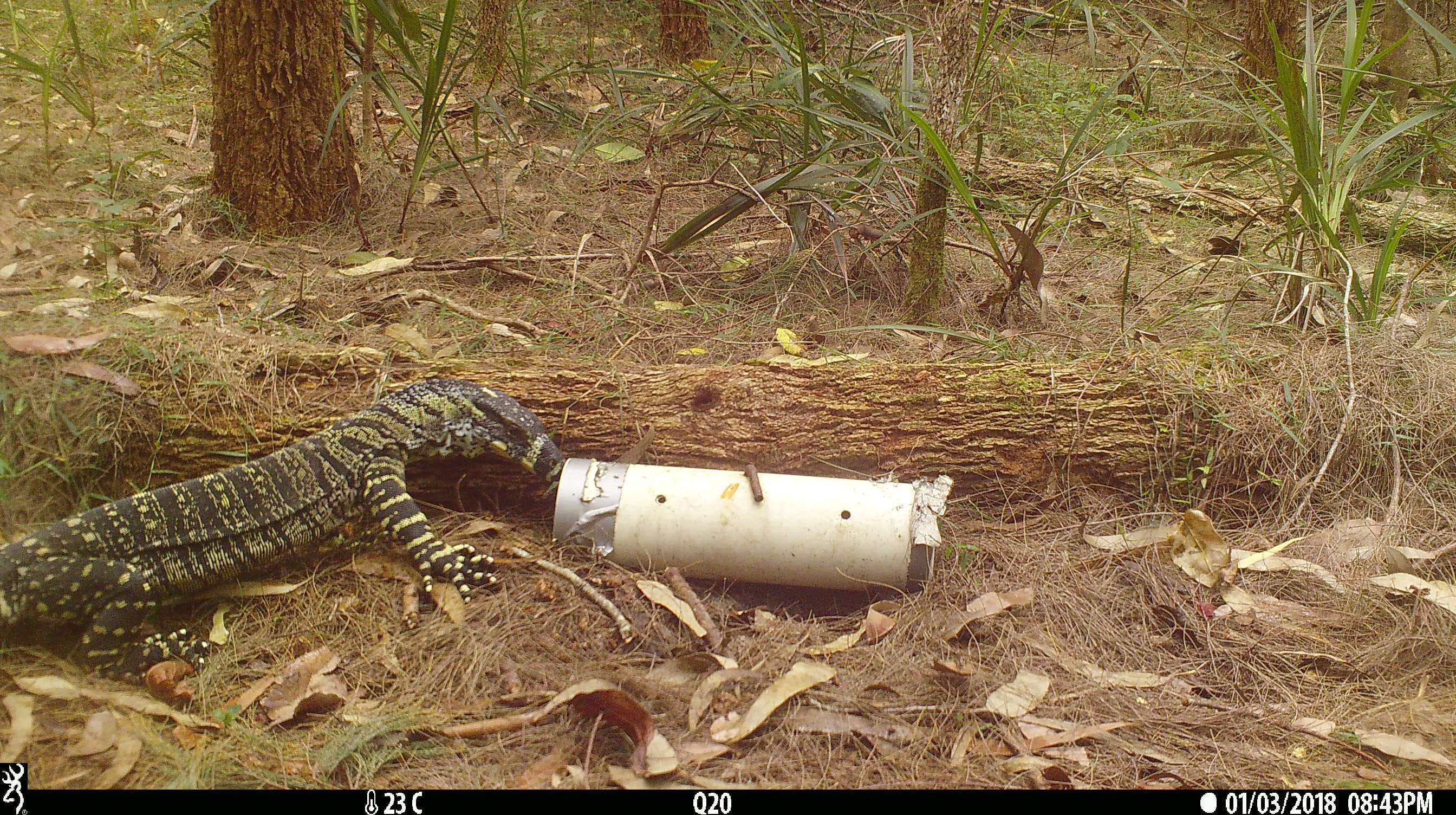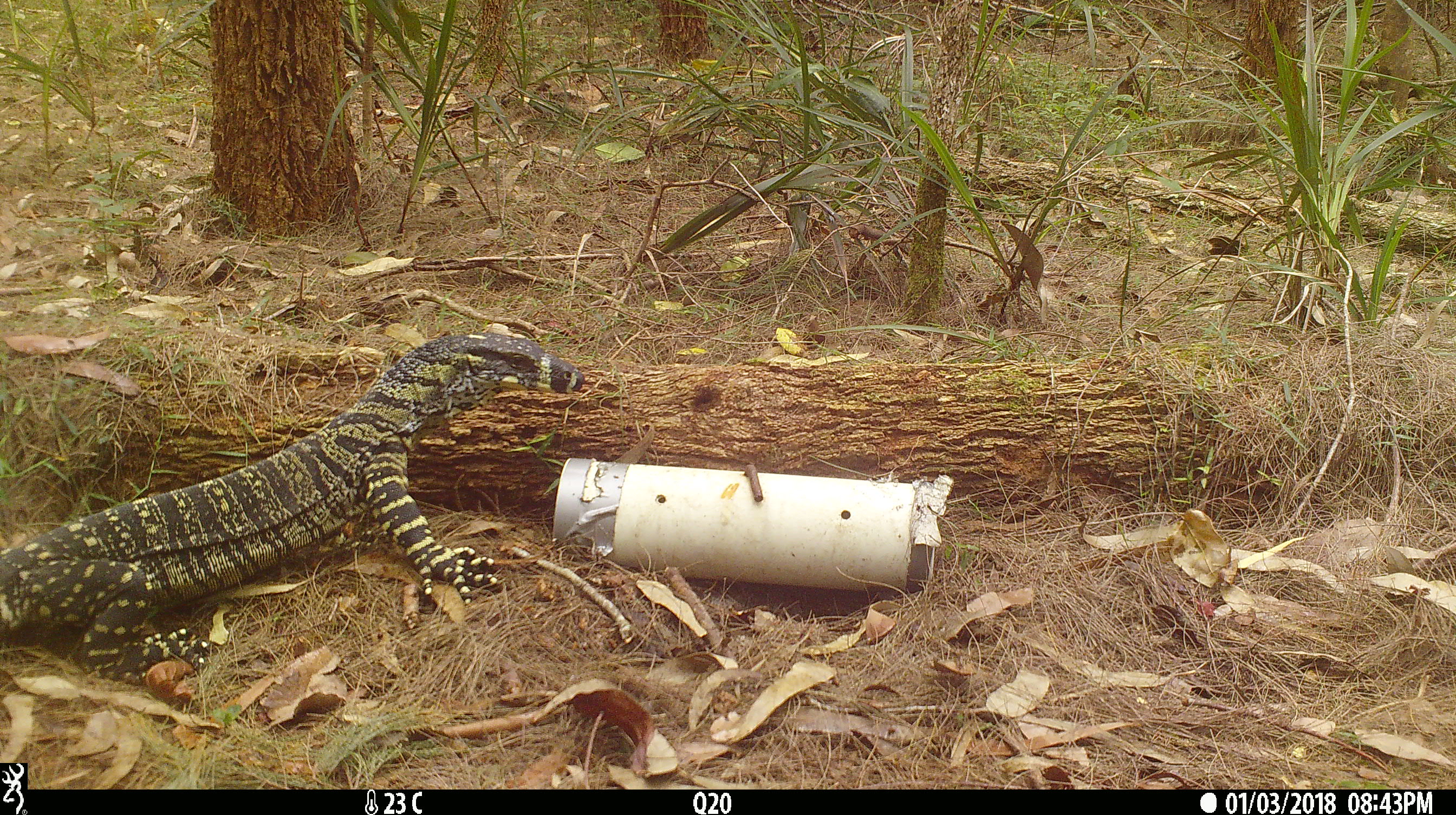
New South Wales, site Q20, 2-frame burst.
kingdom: Animalia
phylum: Chordata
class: Reptilia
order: Squamata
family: Varanidae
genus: Varanus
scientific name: Varanus varius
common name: lace monitor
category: goanna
Goanna (lace monitor) (Varanus varius).